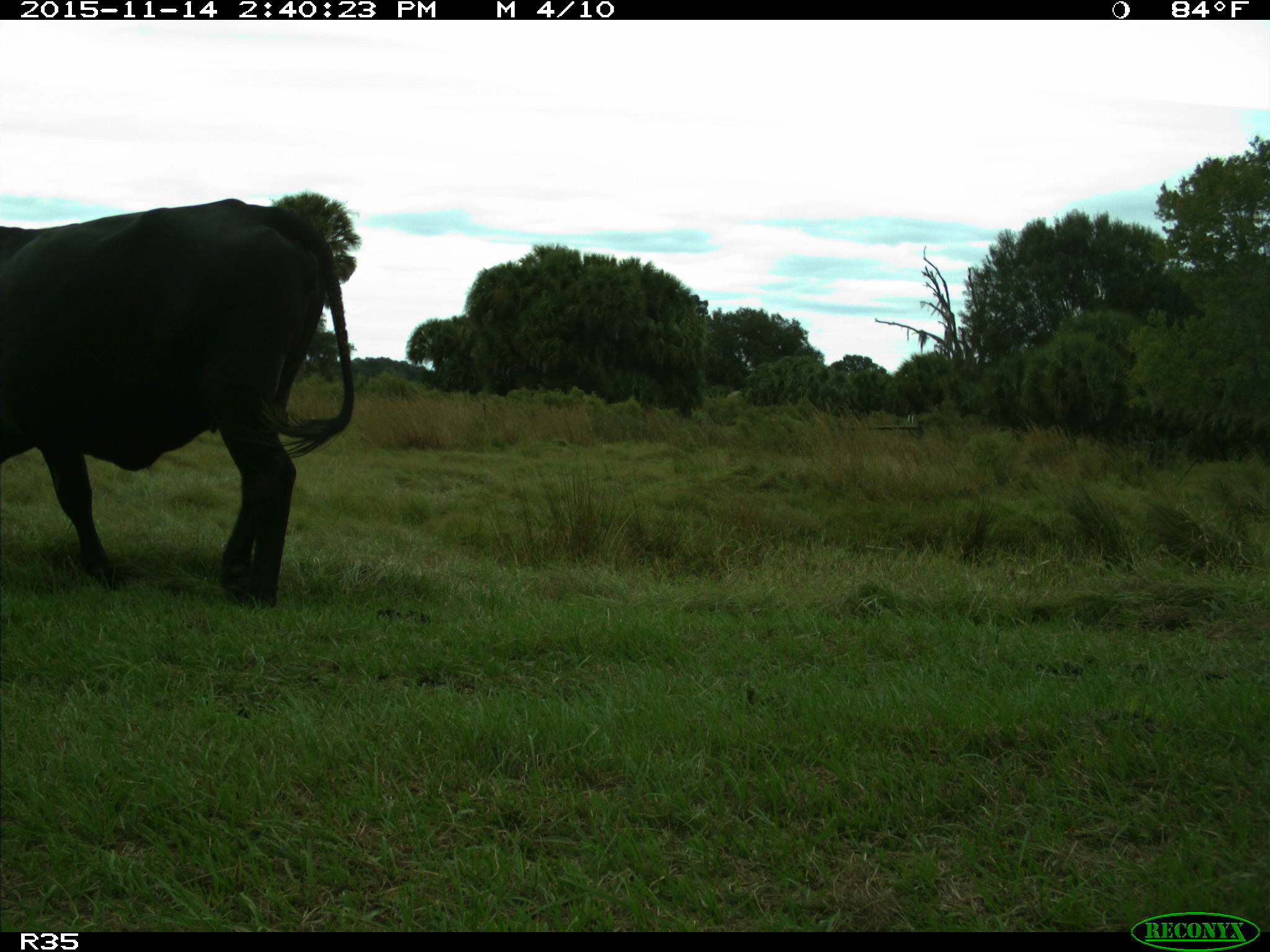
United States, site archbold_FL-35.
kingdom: Animalia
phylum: Chordata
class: Mammalia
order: Artiodactyla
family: Bovidae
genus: Bos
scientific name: Bos taurus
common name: domestic cow